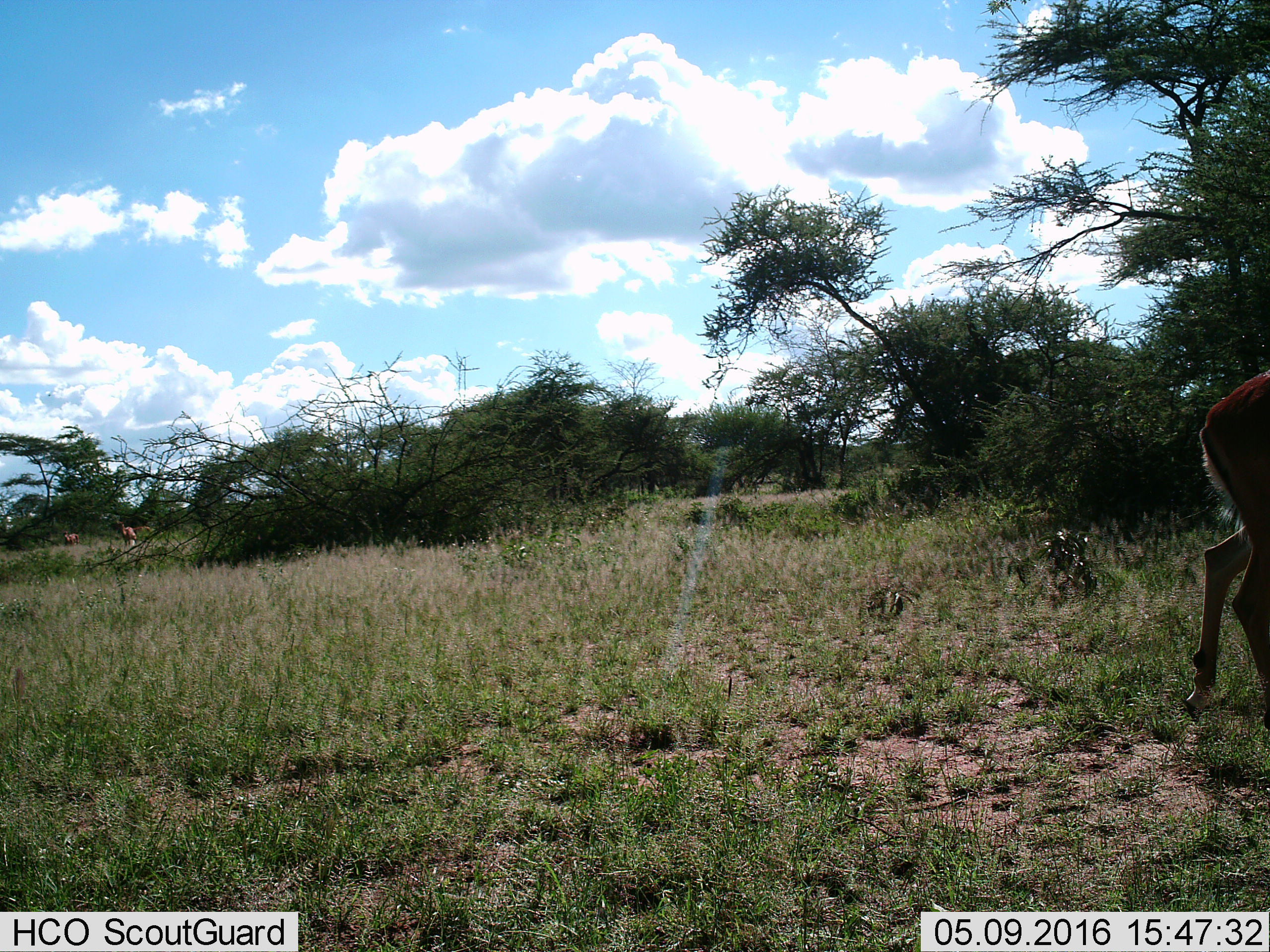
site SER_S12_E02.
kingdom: Animalia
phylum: Chordata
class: Mammalia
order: Artiodactyla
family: Bovidae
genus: Aepyceros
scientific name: Aepyceros melampus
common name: impala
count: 3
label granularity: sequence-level